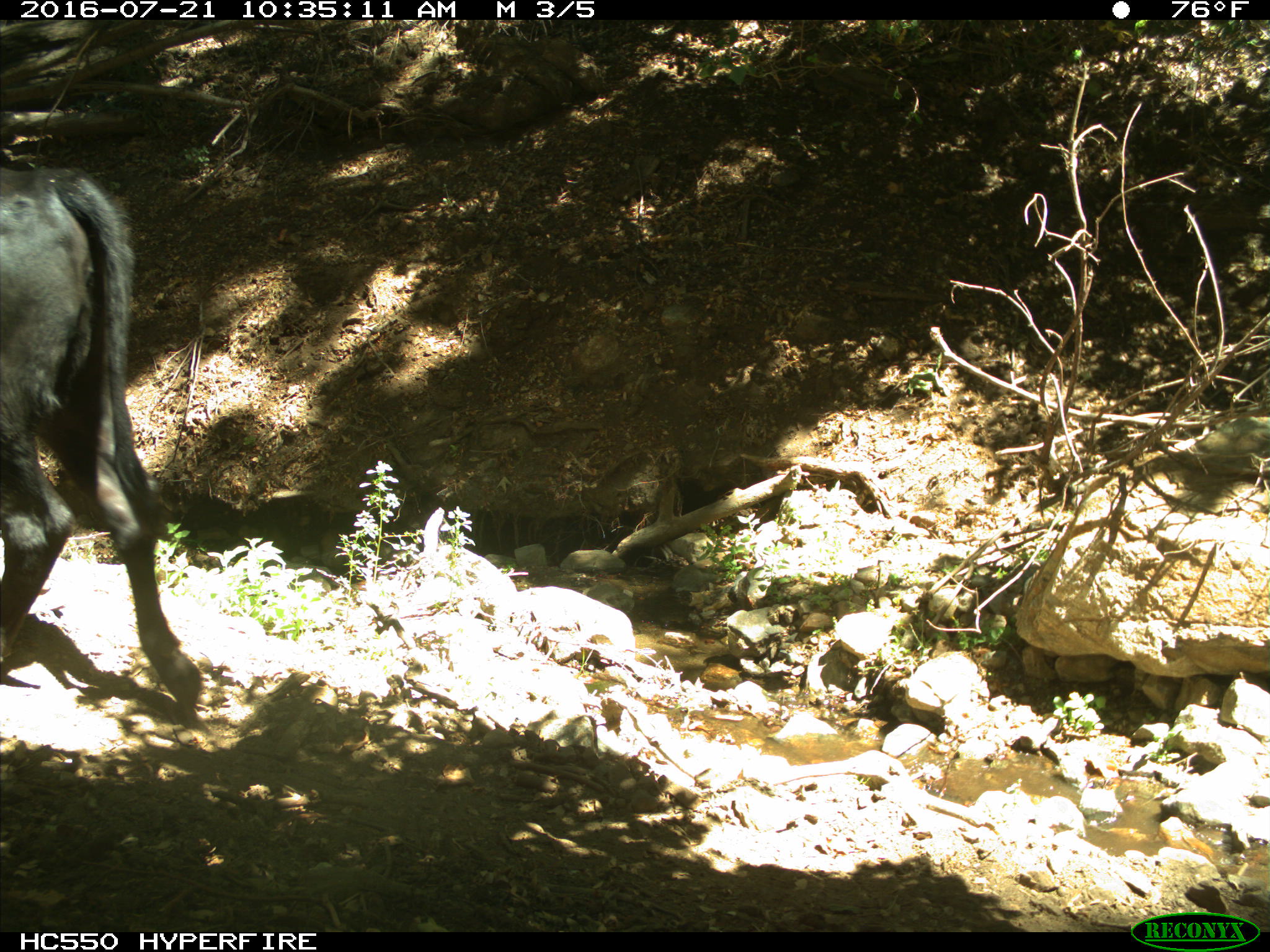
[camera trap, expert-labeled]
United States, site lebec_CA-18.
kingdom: Animalia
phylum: Chordata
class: Mammalia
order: Artiodactyla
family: Bovidae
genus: Bos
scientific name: Bos taurus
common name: domestic cow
Bos taurus (domestic cow).